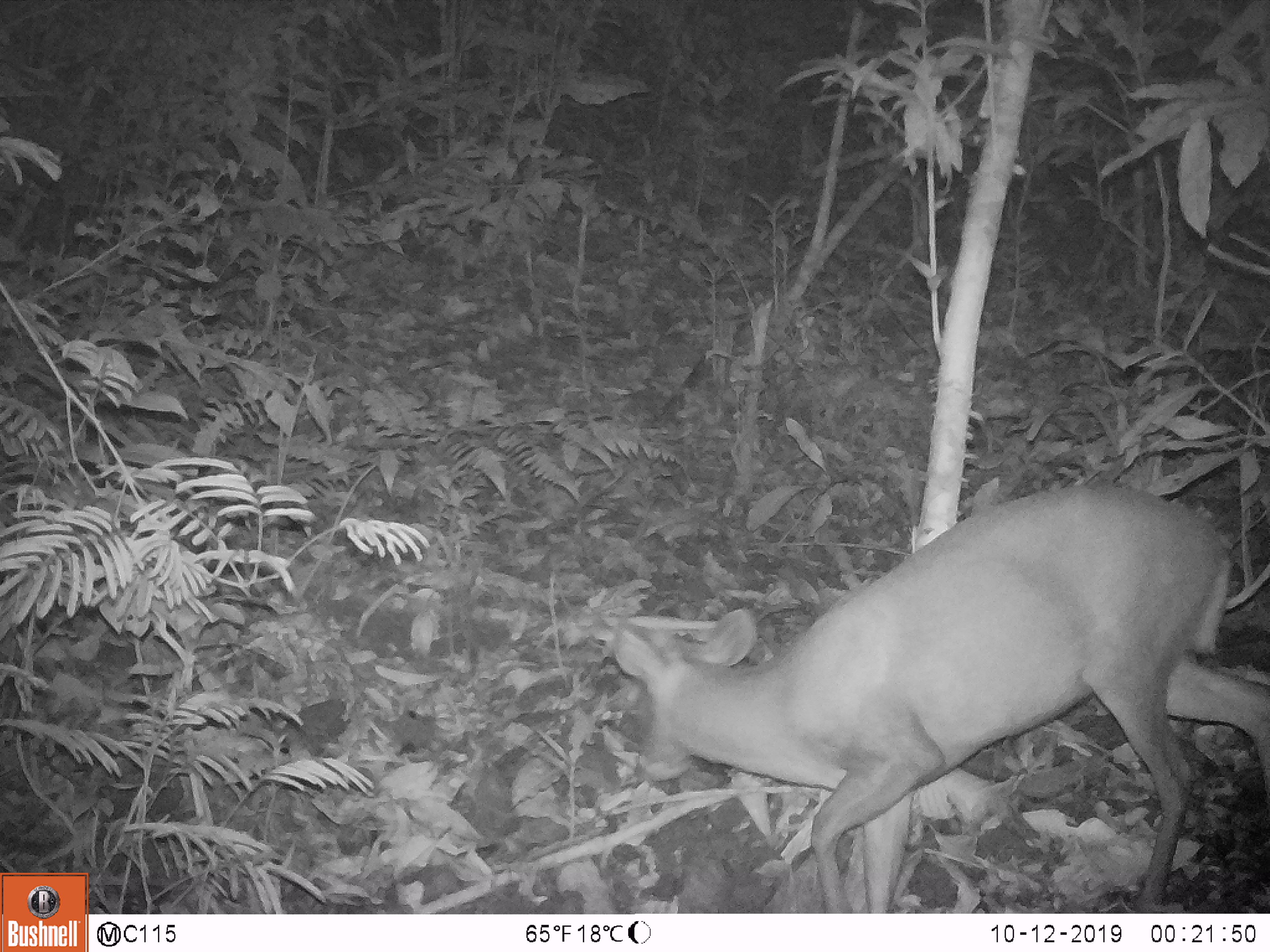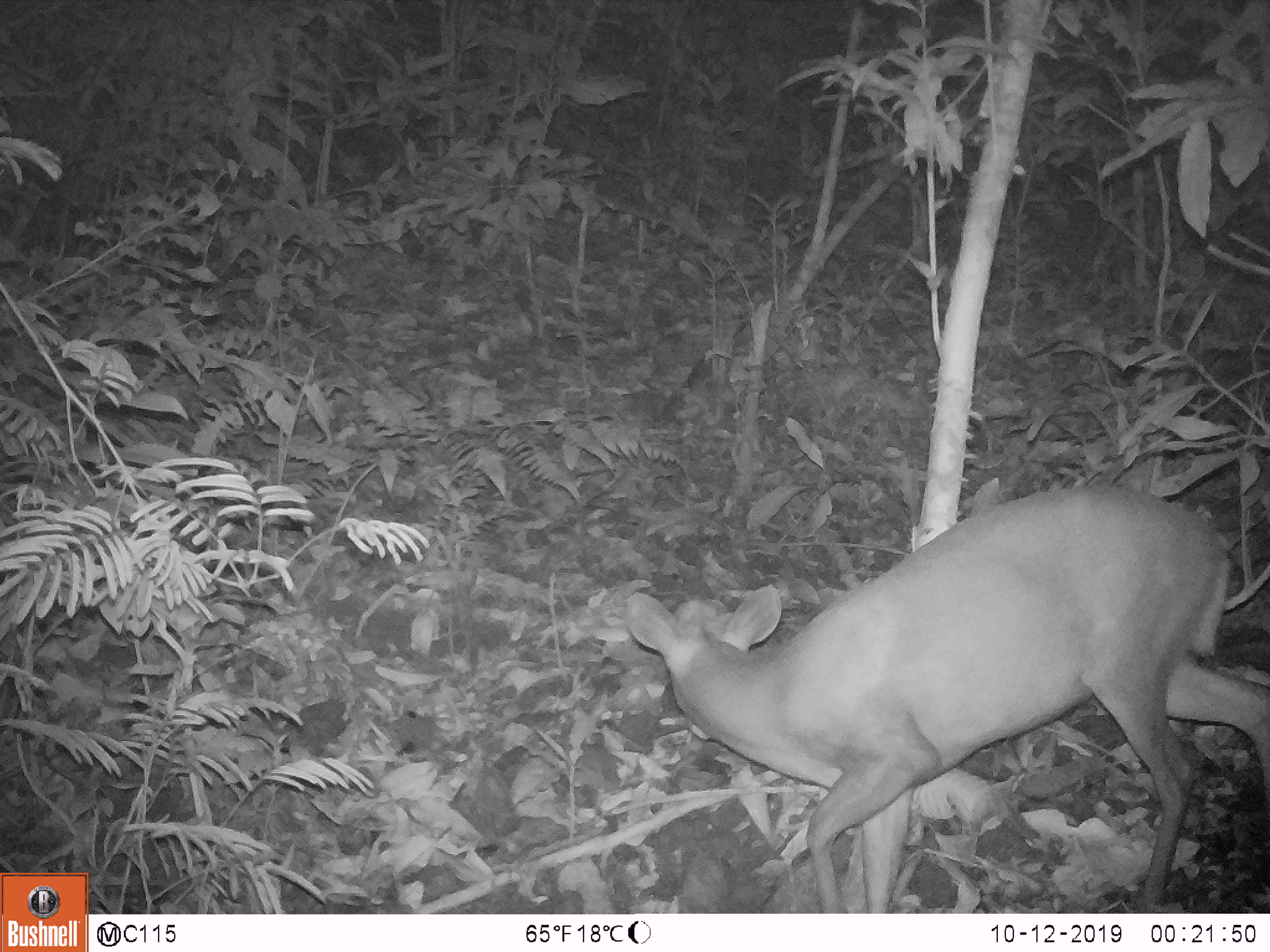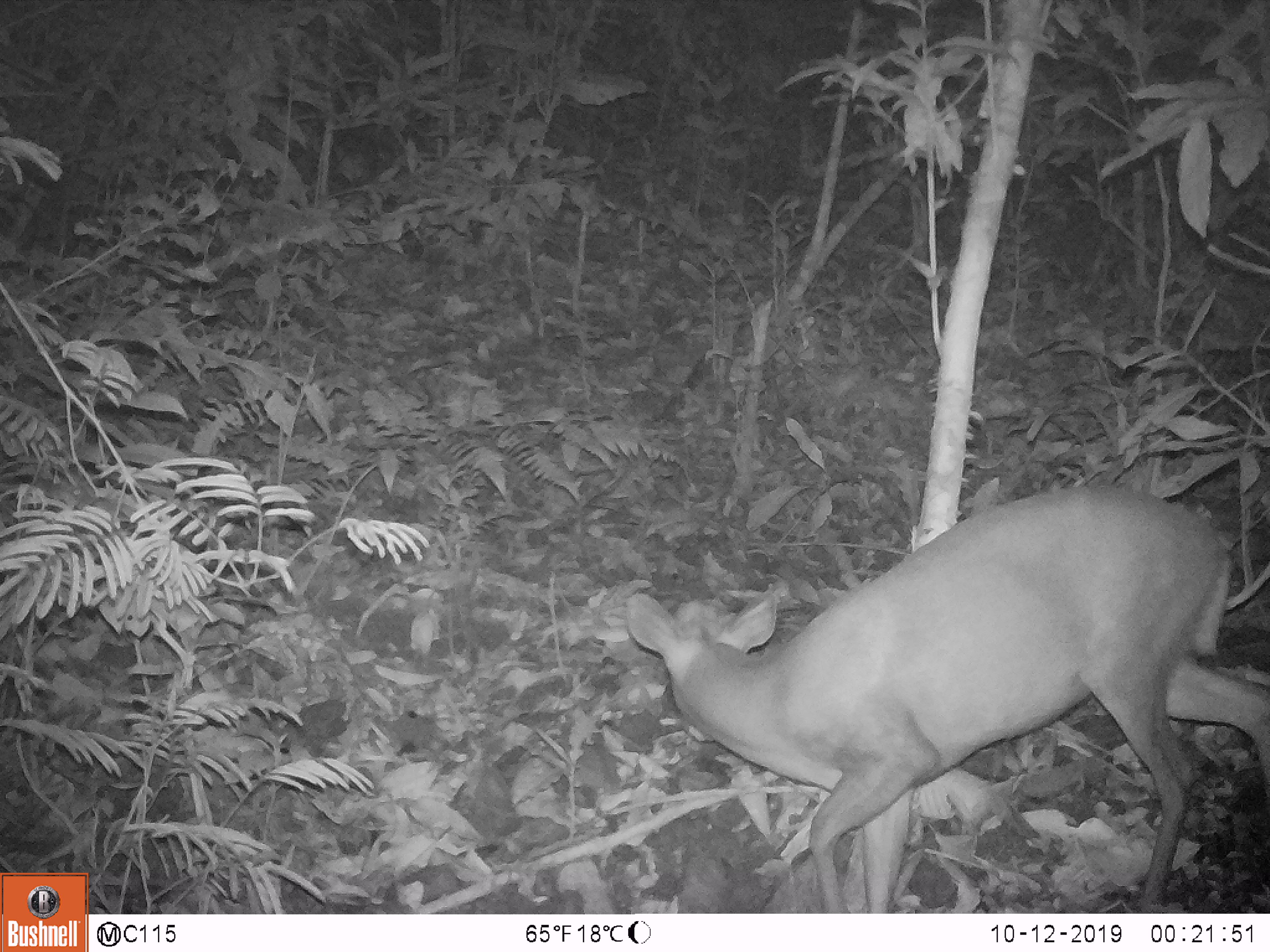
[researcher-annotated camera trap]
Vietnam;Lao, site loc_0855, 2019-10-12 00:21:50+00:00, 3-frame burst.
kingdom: Animalia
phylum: Chordata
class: Mammalia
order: Artiodactyla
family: Cervidae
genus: Muntiacus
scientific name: Muntiacus rooseveltorum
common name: roosevelt's muntjac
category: roosevelts muntjac group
Roosevelts muntjac group (roosevelt's muntjac) (Muntiacus rooseveltorum). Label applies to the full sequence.